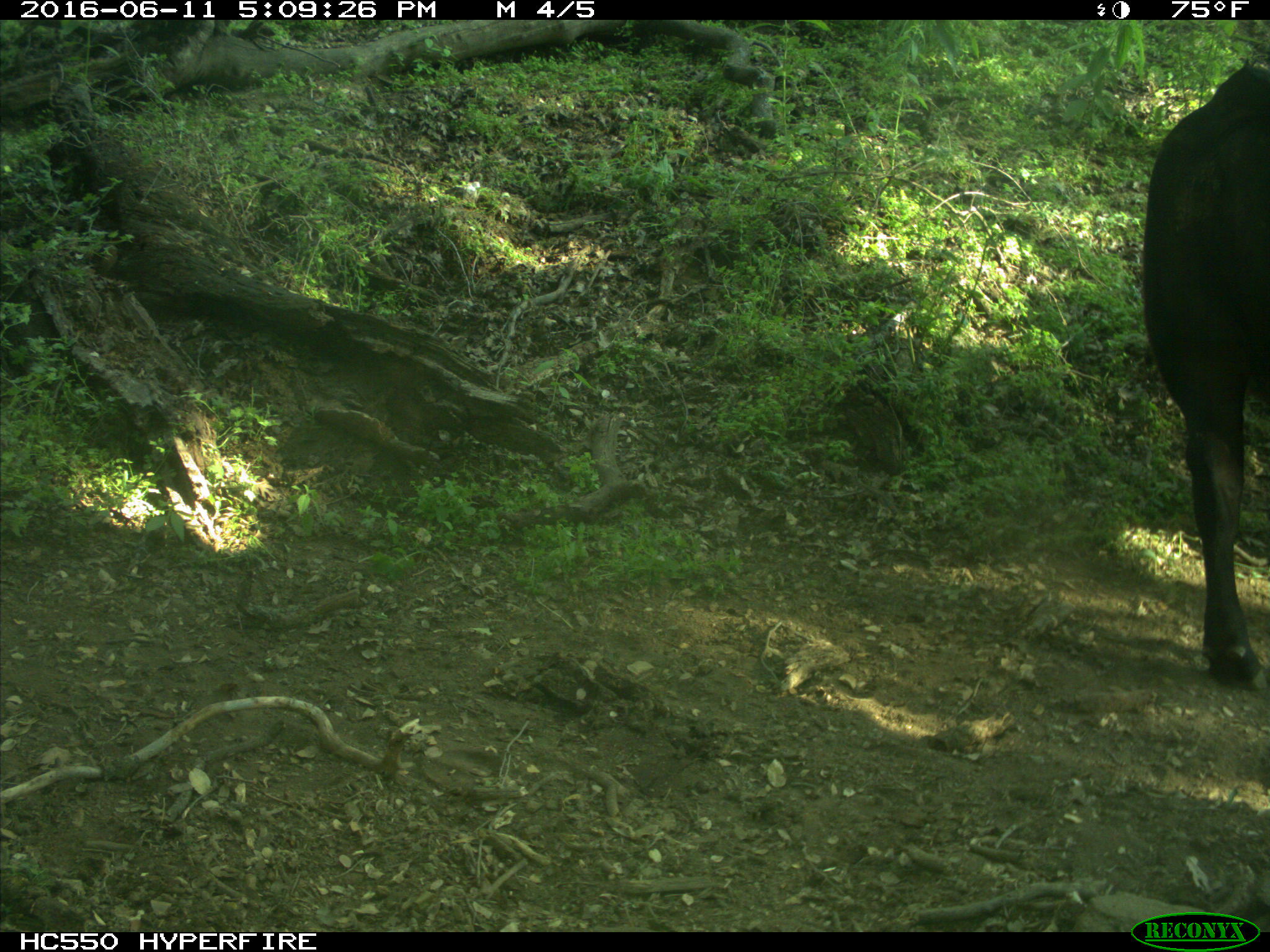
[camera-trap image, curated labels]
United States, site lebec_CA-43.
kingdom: Animalia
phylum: Chordata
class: Mammalia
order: Artiodactyla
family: Bovidae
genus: Bos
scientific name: Bos taurus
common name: domestic cow